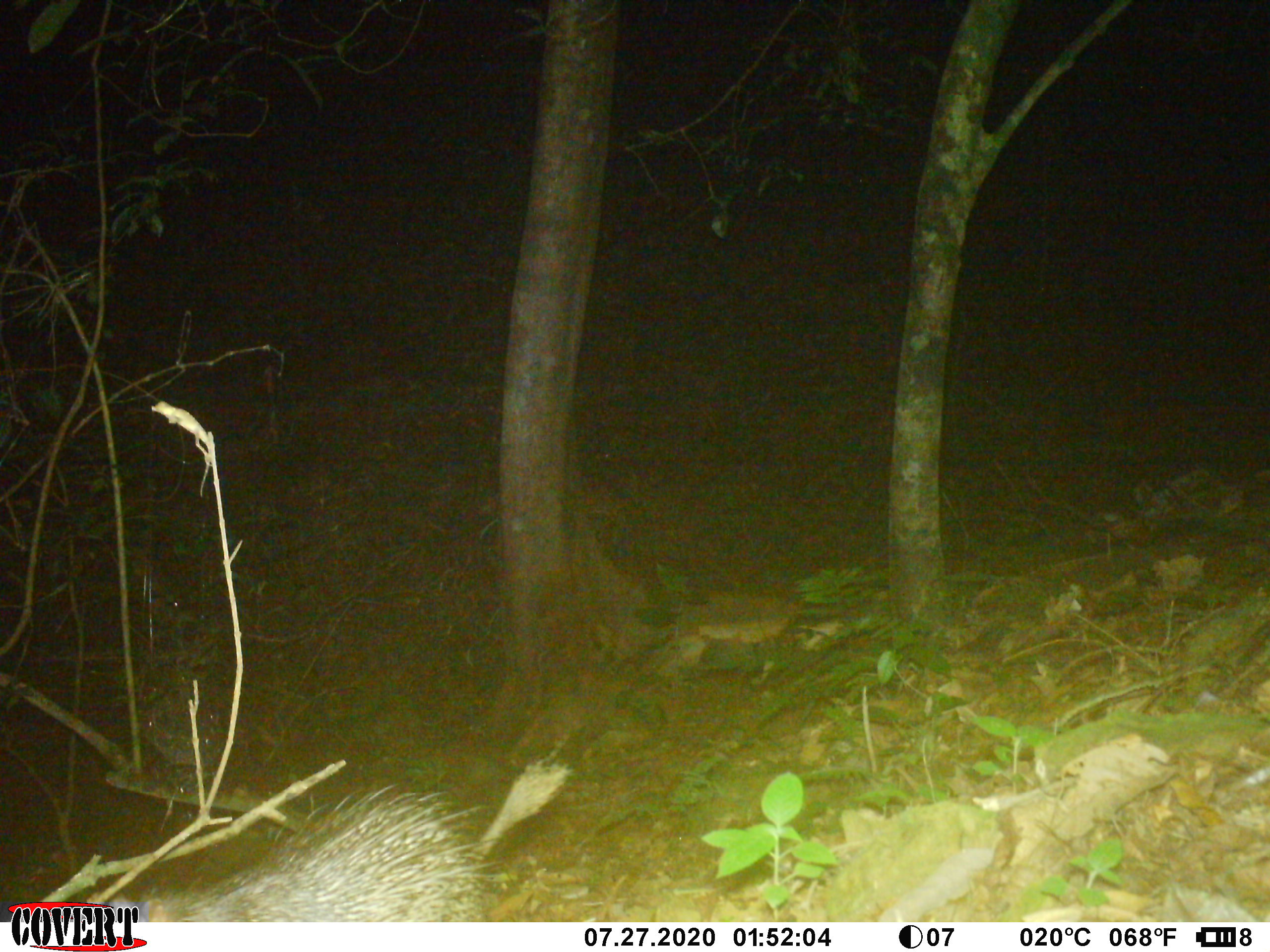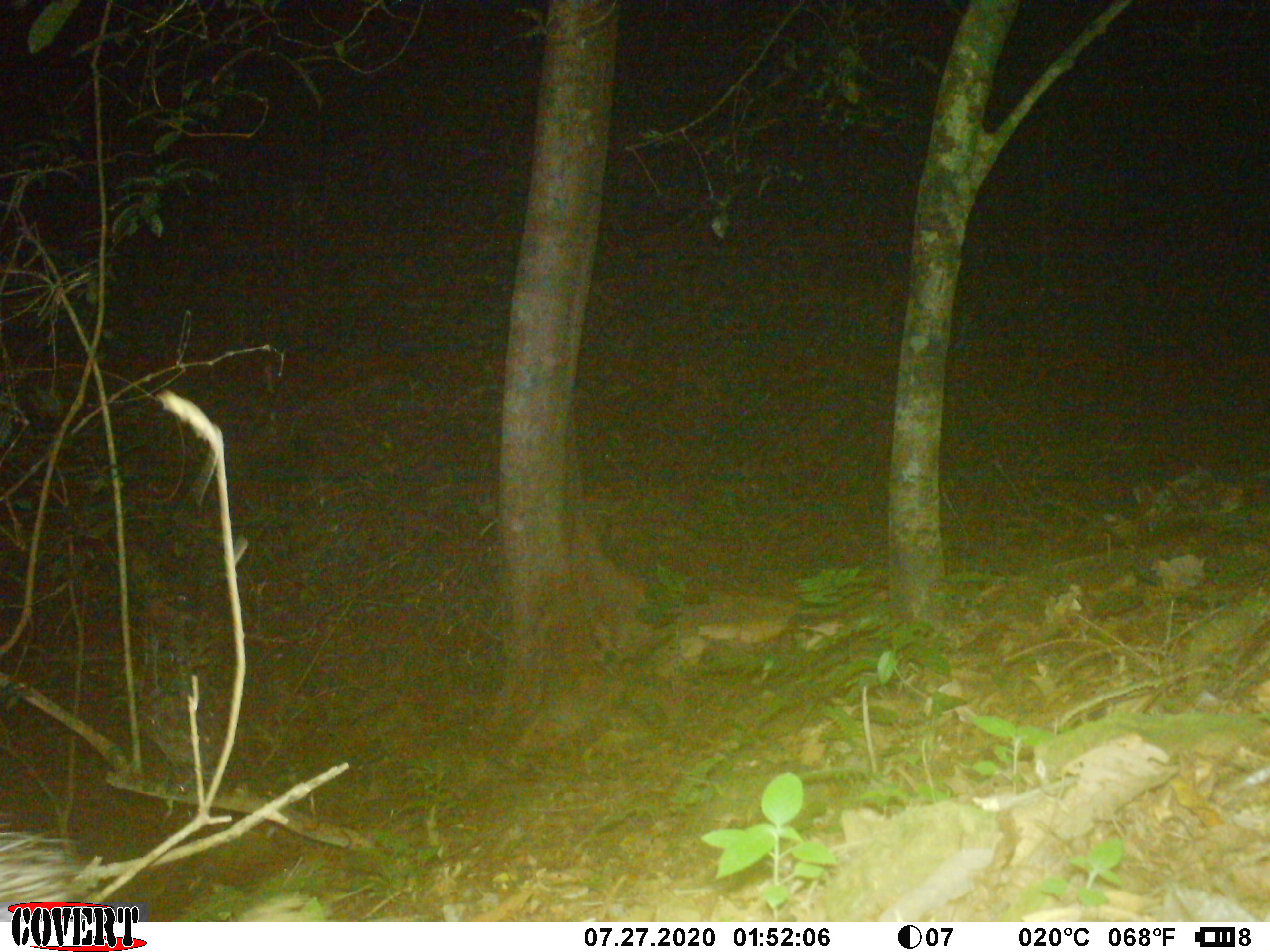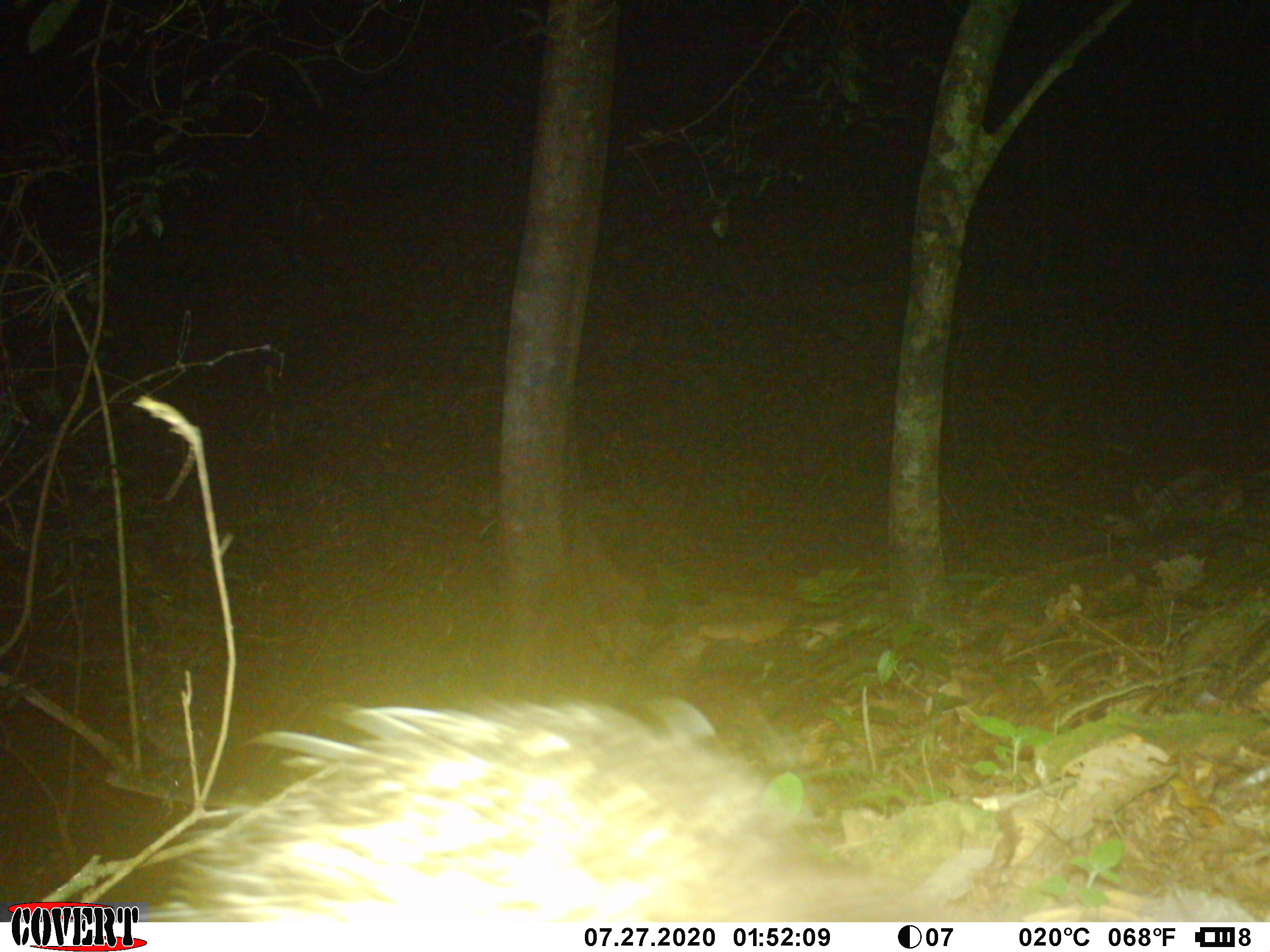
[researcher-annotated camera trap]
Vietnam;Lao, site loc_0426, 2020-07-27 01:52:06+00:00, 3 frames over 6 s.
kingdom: Animalia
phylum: Chordata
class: Mammalia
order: Rodentia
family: Hystricidae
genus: Atherurus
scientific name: Atherurus macrourus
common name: asiatic brush-tailed porcupine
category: asiatic brush tailed porcupine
Asiatic brush tailed porcupine (asiatic brush-tailed porcupine) (Atherurus macrourus). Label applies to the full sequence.